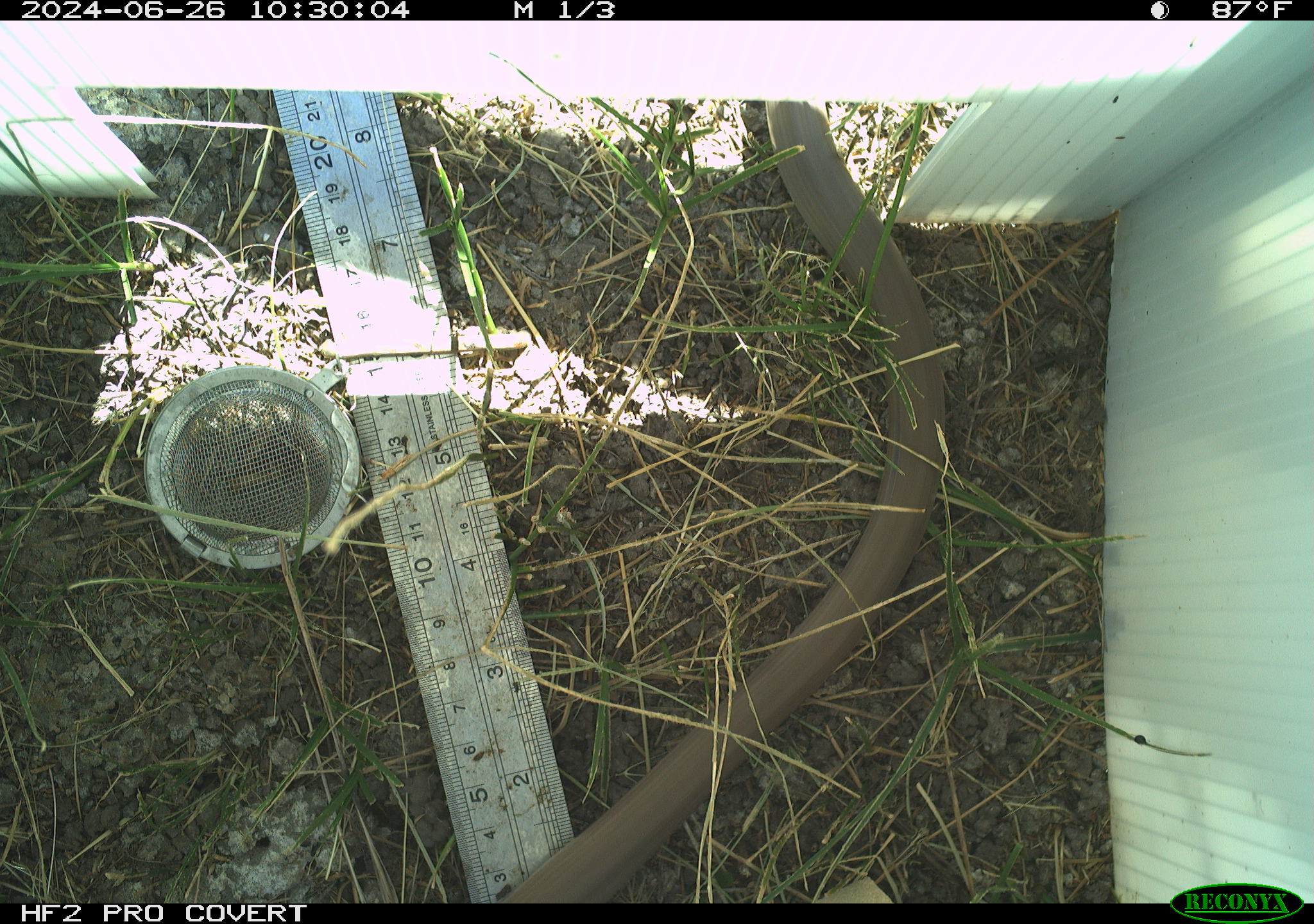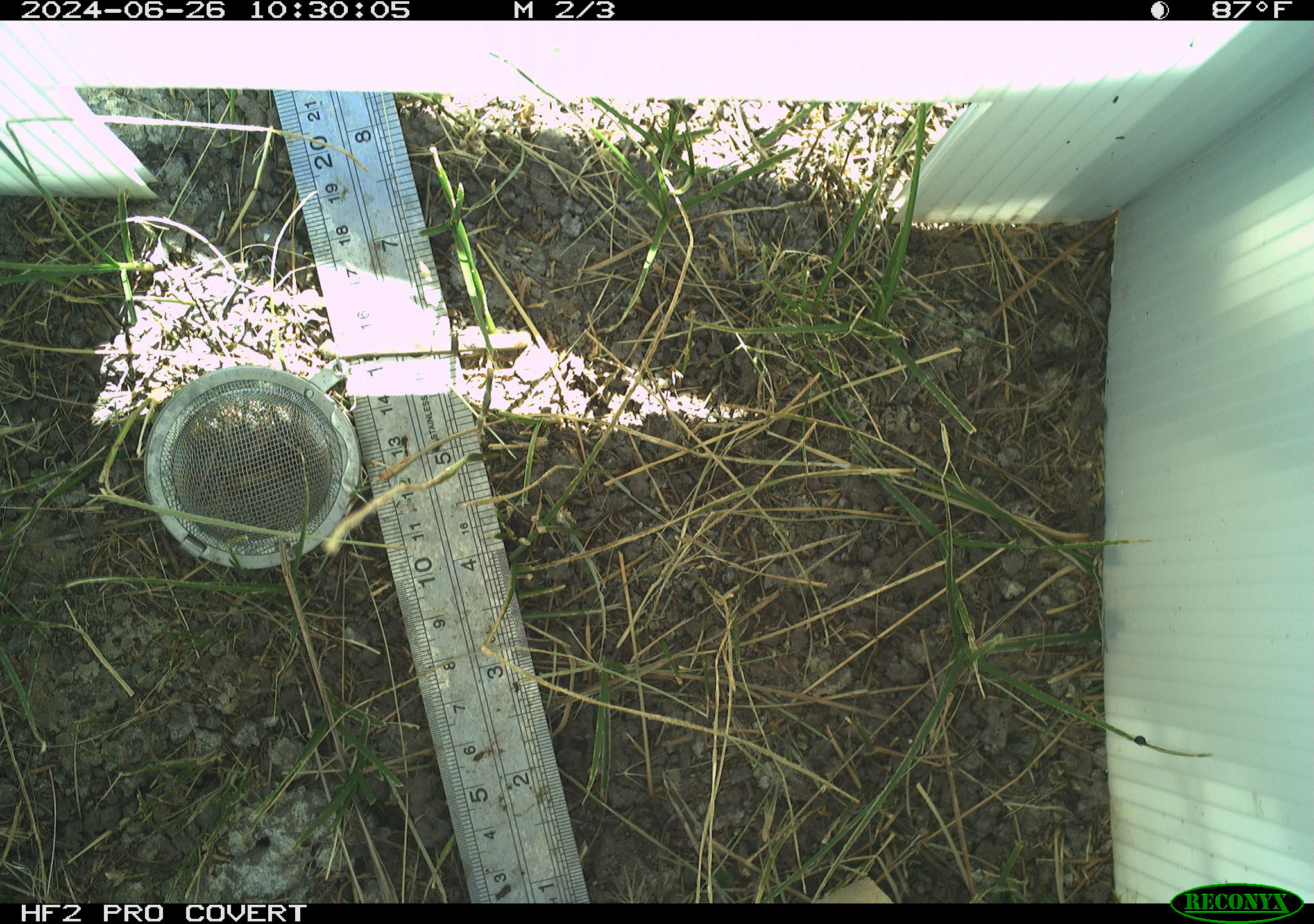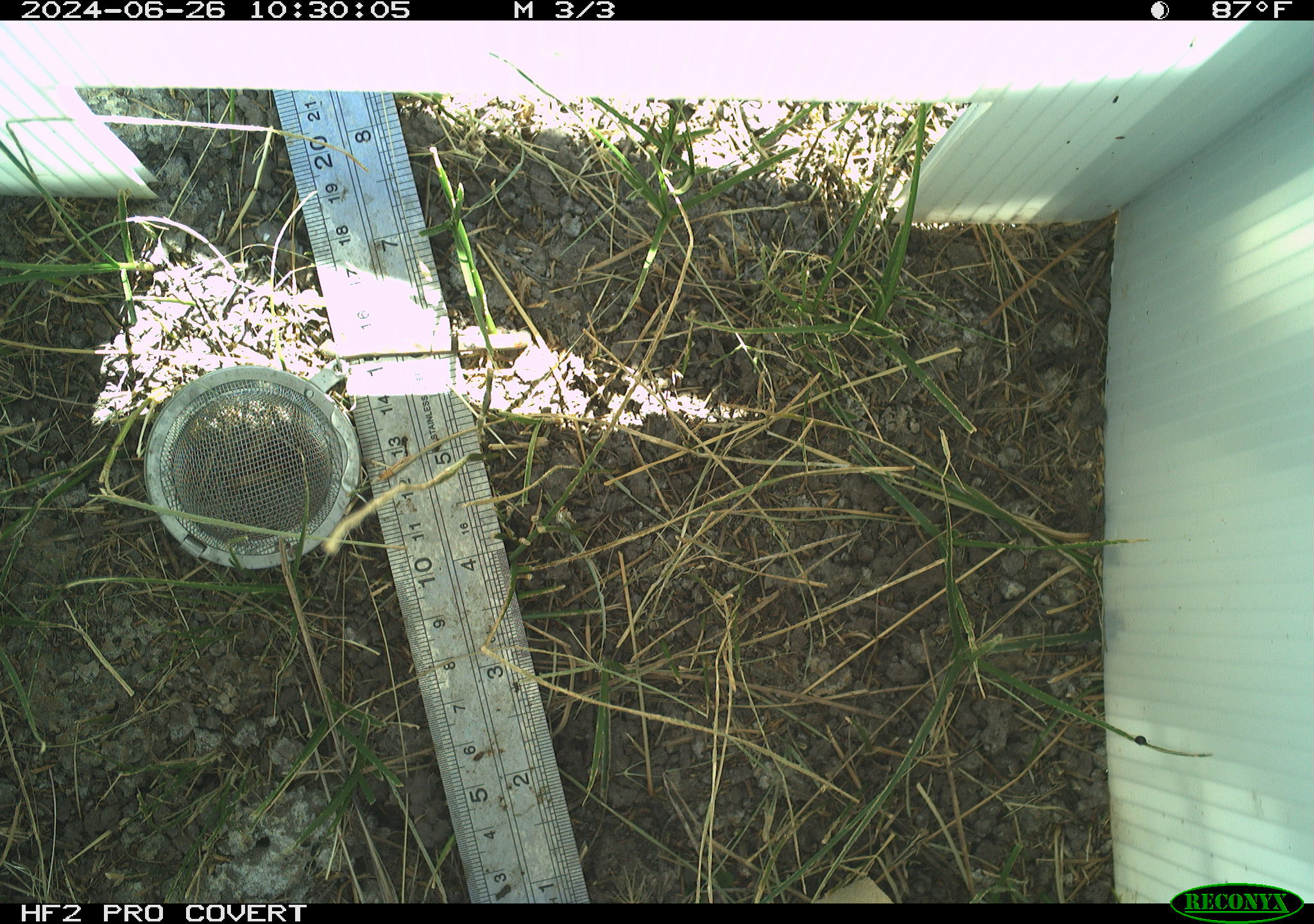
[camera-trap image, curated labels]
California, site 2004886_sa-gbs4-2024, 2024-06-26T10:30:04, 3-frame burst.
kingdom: Animalia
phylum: Chordata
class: Reptilia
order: Squamata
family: Colubridae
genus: Coluber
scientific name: Coluber constrictor mormon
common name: western yellow-bellied racer